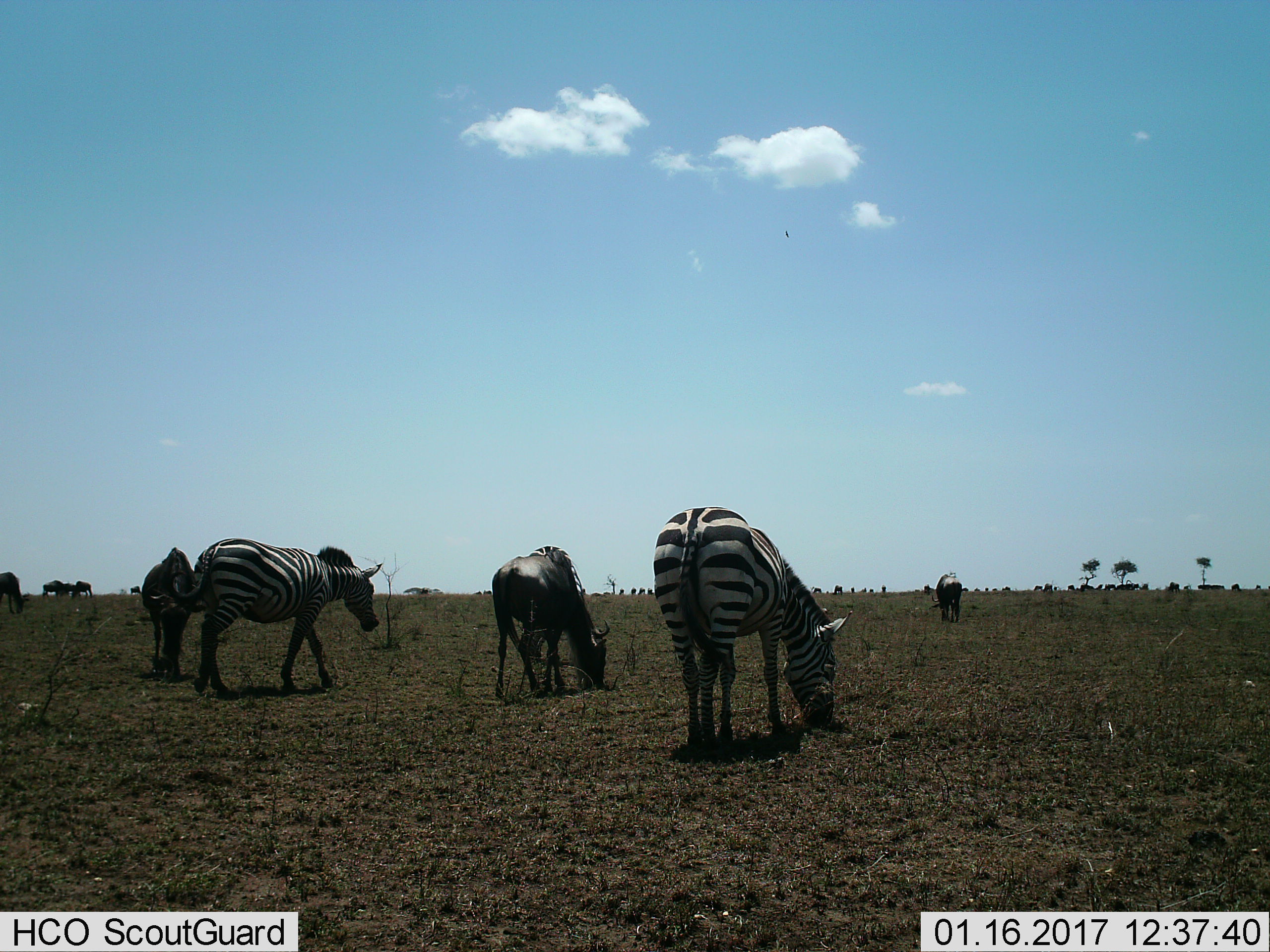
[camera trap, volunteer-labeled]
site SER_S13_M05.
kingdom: Animalia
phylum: Chordata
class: Mammalia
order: Perissodactyla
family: Equidae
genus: Equus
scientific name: Equus quagga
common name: plains zebra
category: zebraplains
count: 4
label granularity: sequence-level